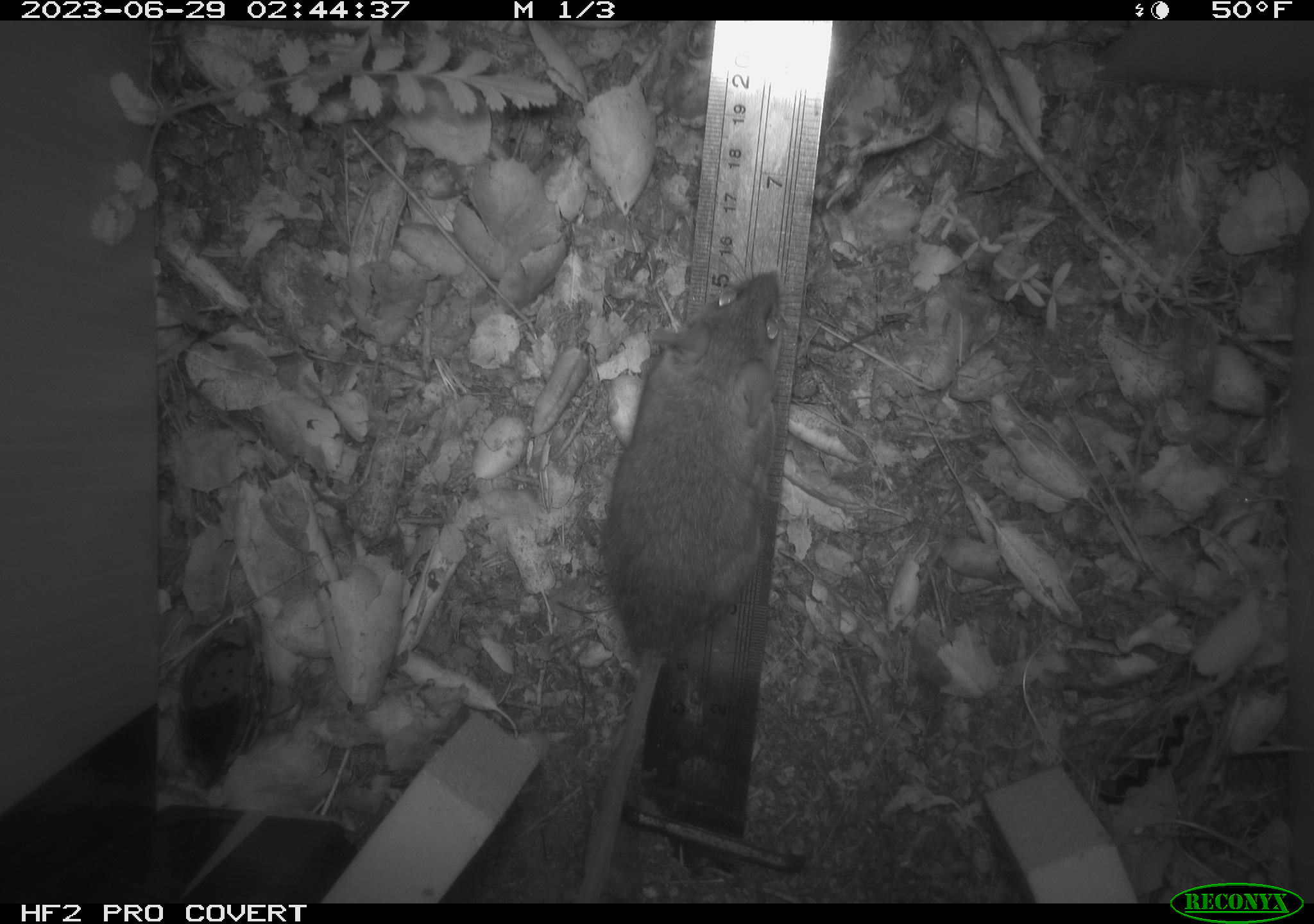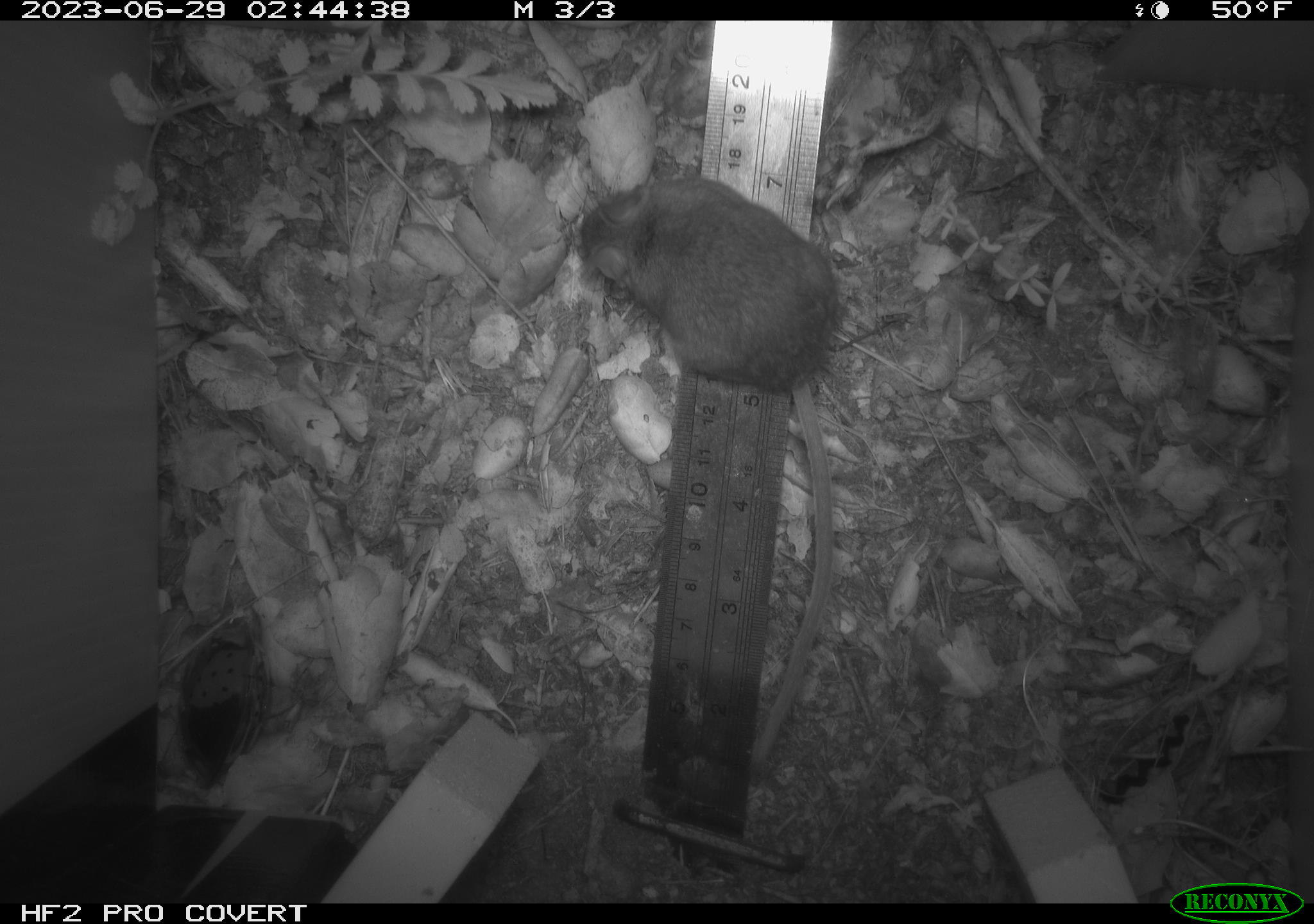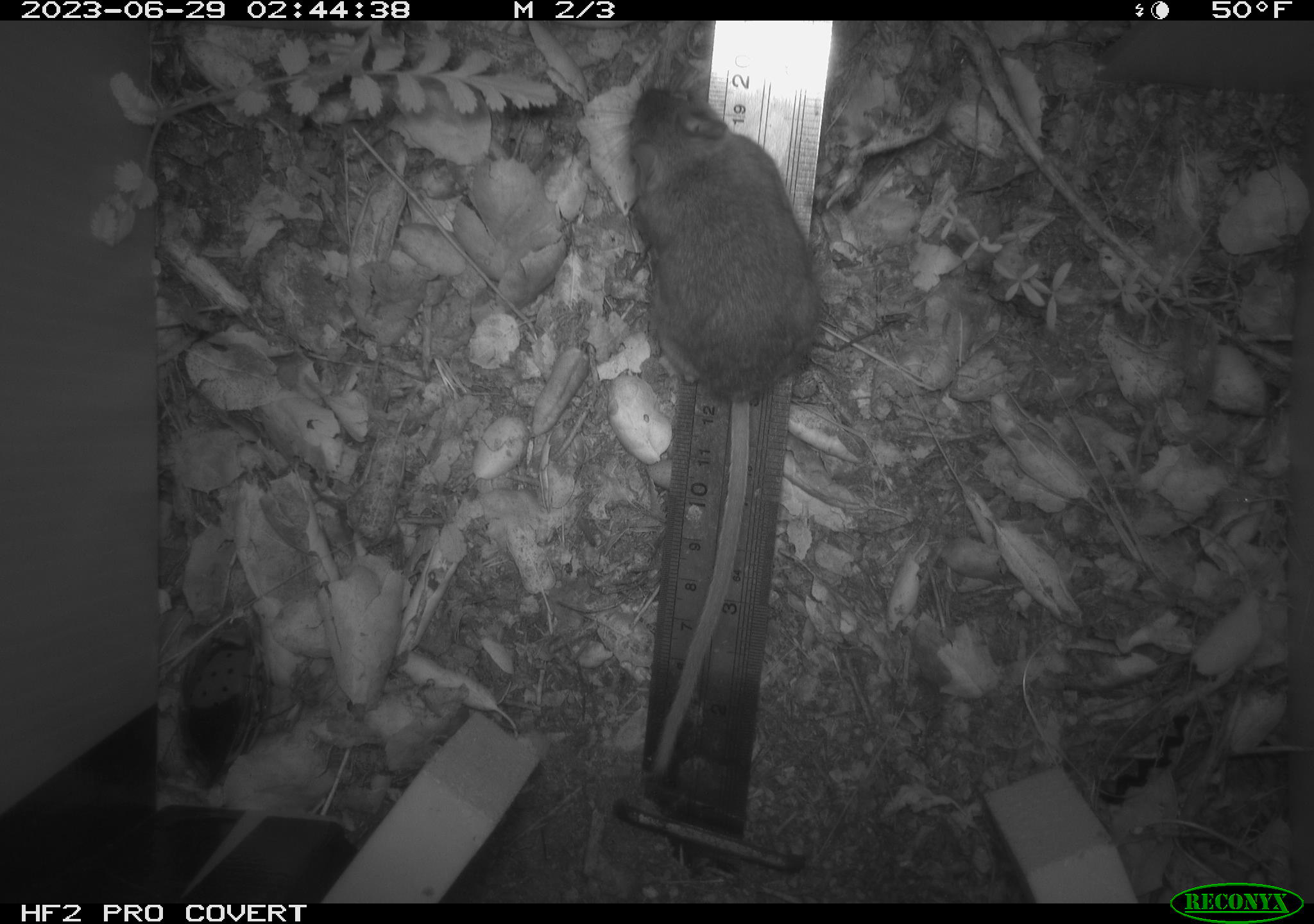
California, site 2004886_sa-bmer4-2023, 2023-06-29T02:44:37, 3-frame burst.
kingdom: Animalia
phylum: Chordata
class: Mammalia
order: Rodentia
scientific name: Rodentia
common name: mouse species